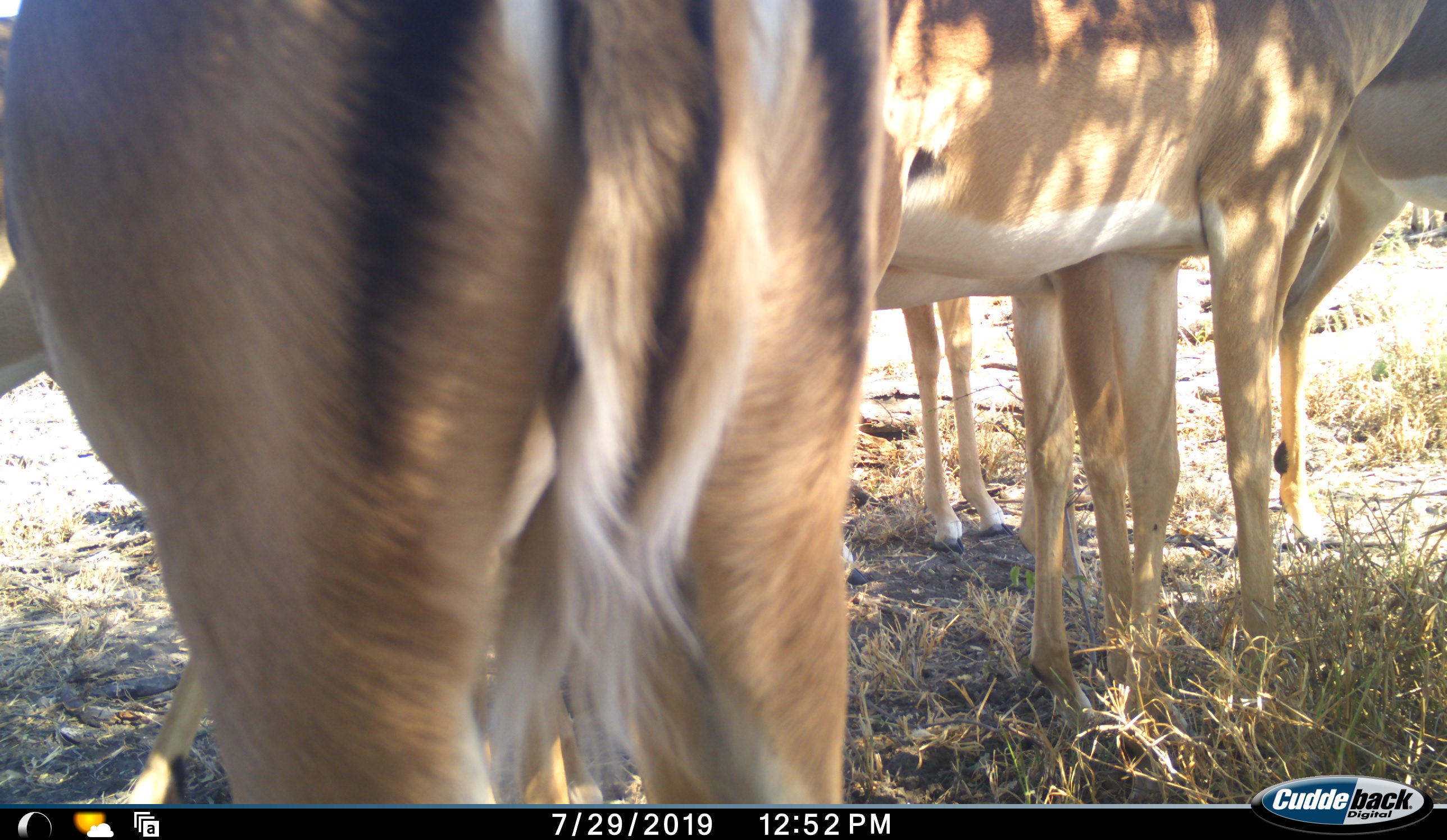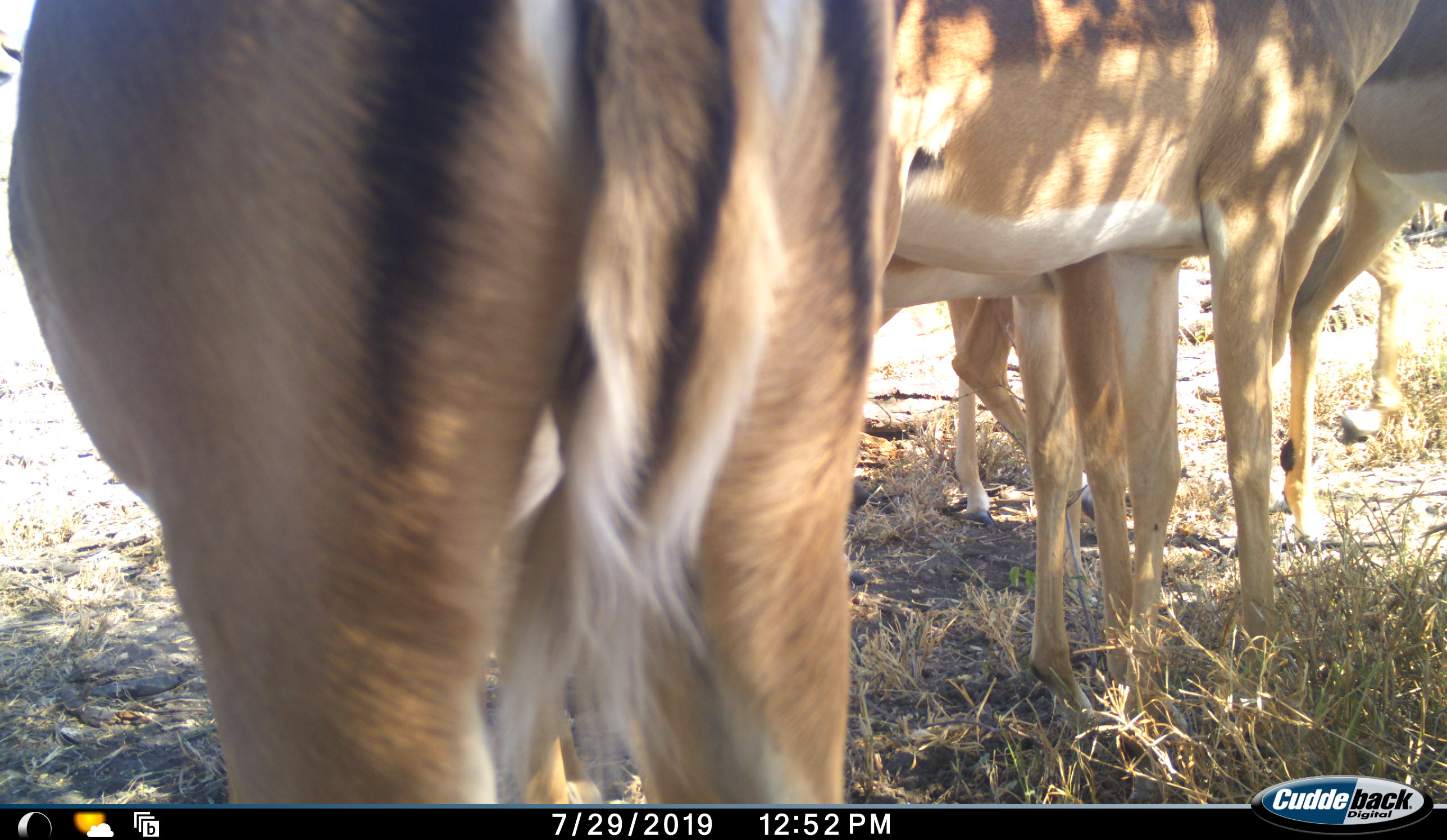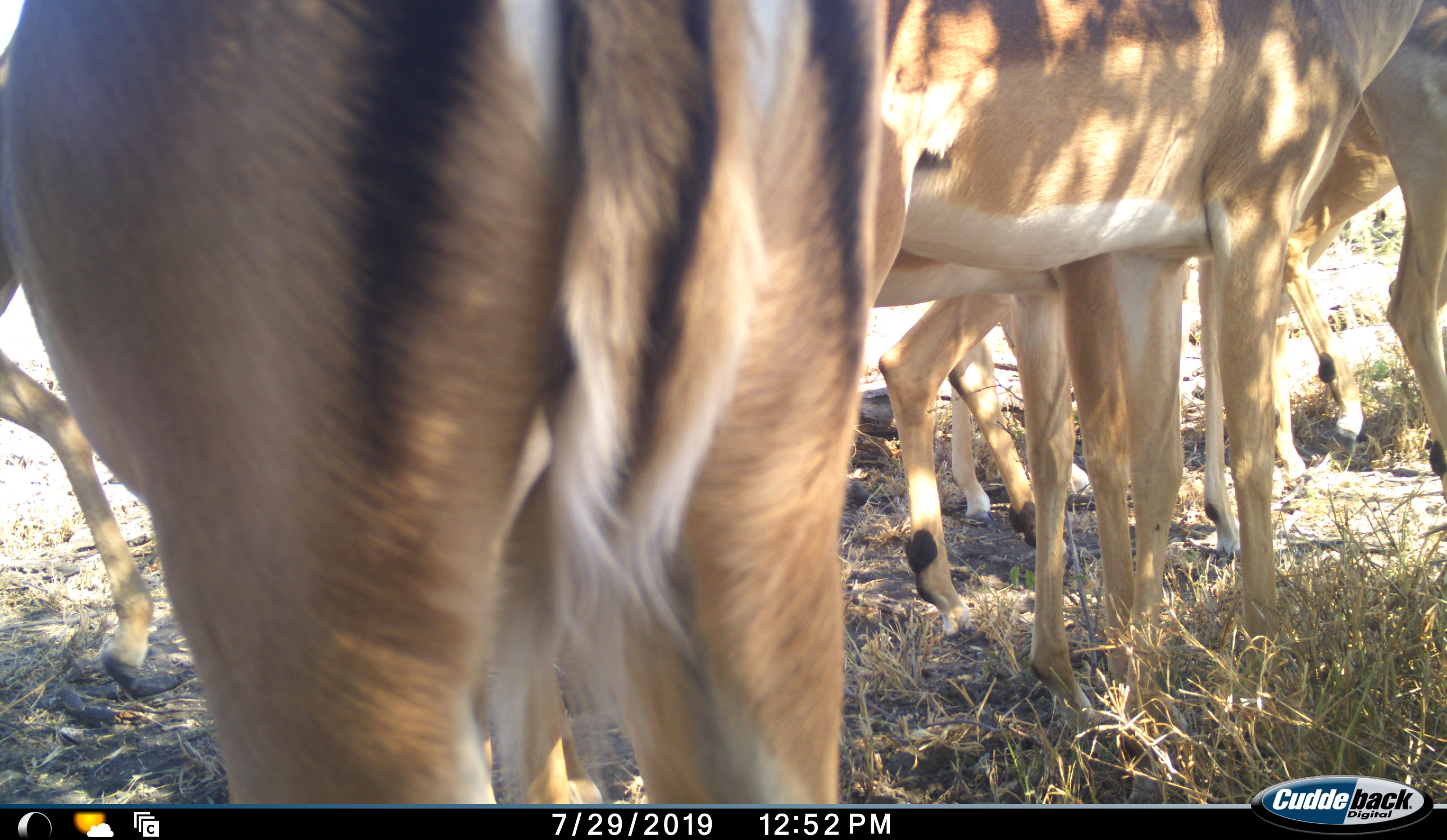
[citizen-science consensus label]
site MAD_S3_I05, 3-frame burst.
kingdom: Animalia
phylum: Chordata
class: Mammalia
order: Artiodactyla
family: Bovidae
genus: Aepyceros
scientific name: Aepyceros melampus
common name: impala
Impala (Aepyceros melampus), count 5. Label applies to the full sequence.